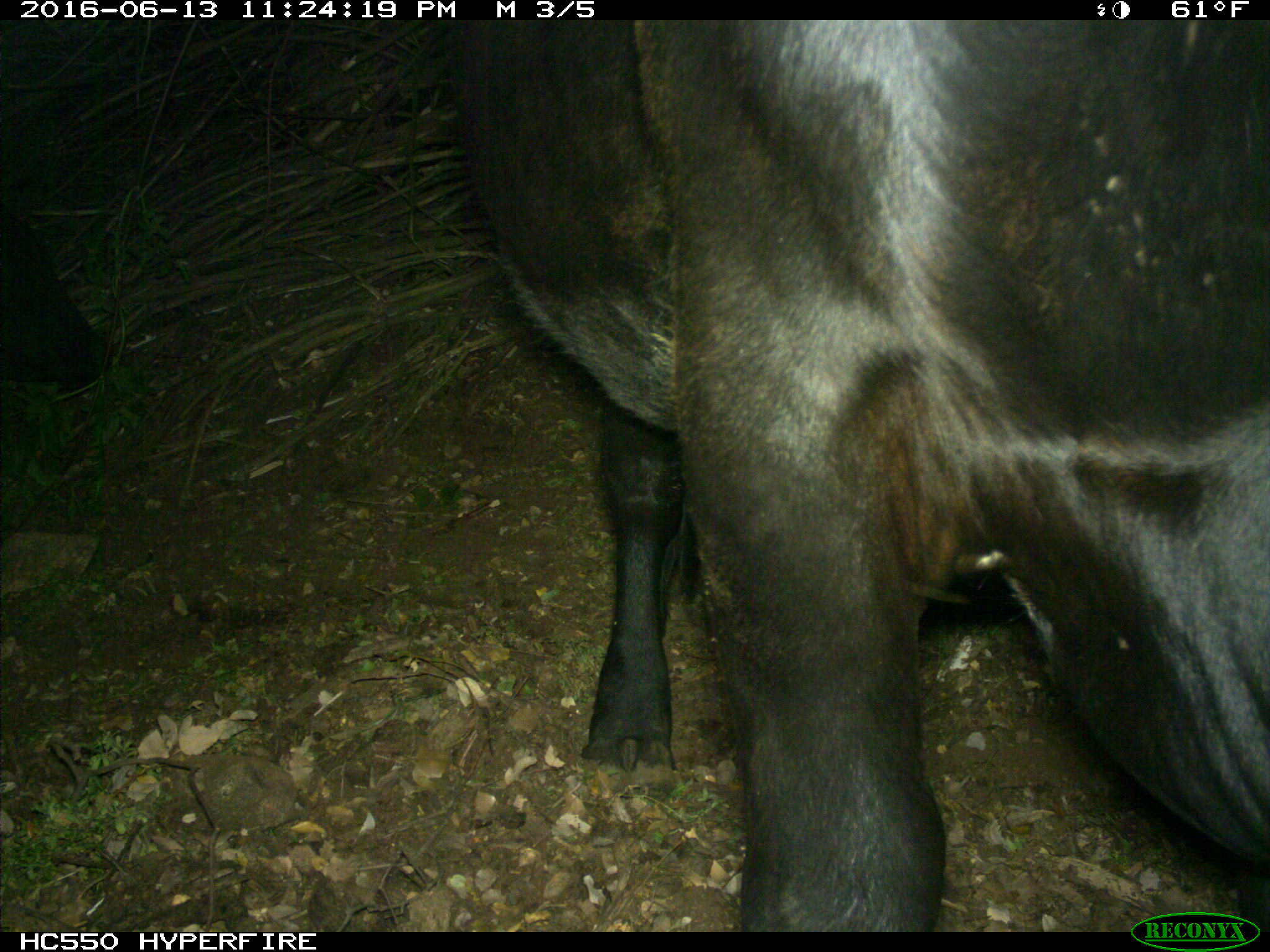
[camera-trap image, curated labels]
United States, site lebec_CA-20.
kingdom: Animalia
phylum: Chordata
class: Mammalia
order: Artiodactyla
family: Bovidae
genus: Bos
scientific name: Bos taurus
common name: domestic cow